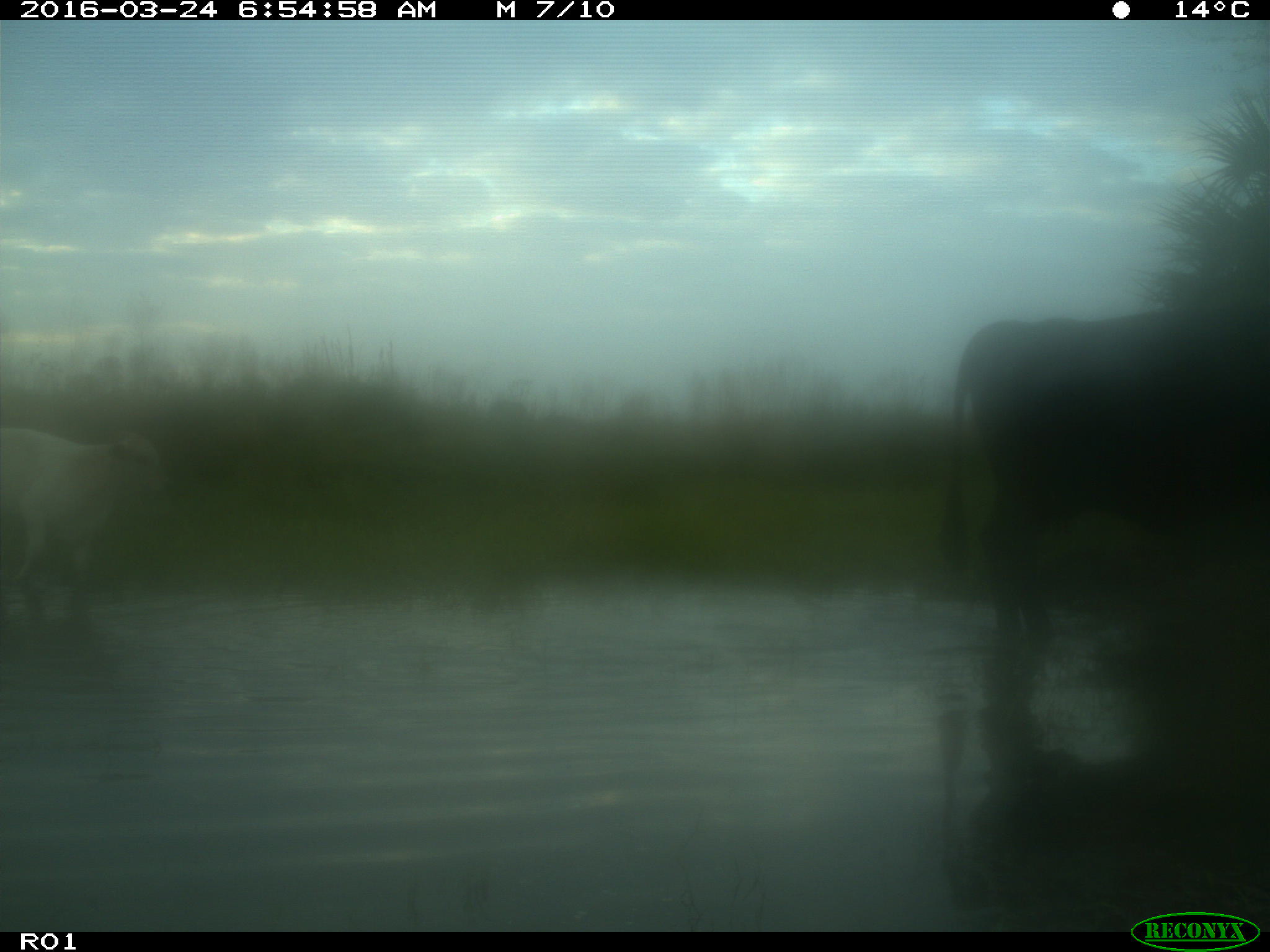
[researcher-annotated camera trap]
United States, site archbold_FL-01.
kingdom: Animalia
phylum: Chordata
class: Mammalia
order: Artiodactyla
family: Bovidae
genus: Bos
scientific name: Bos taurus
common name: domestic cow